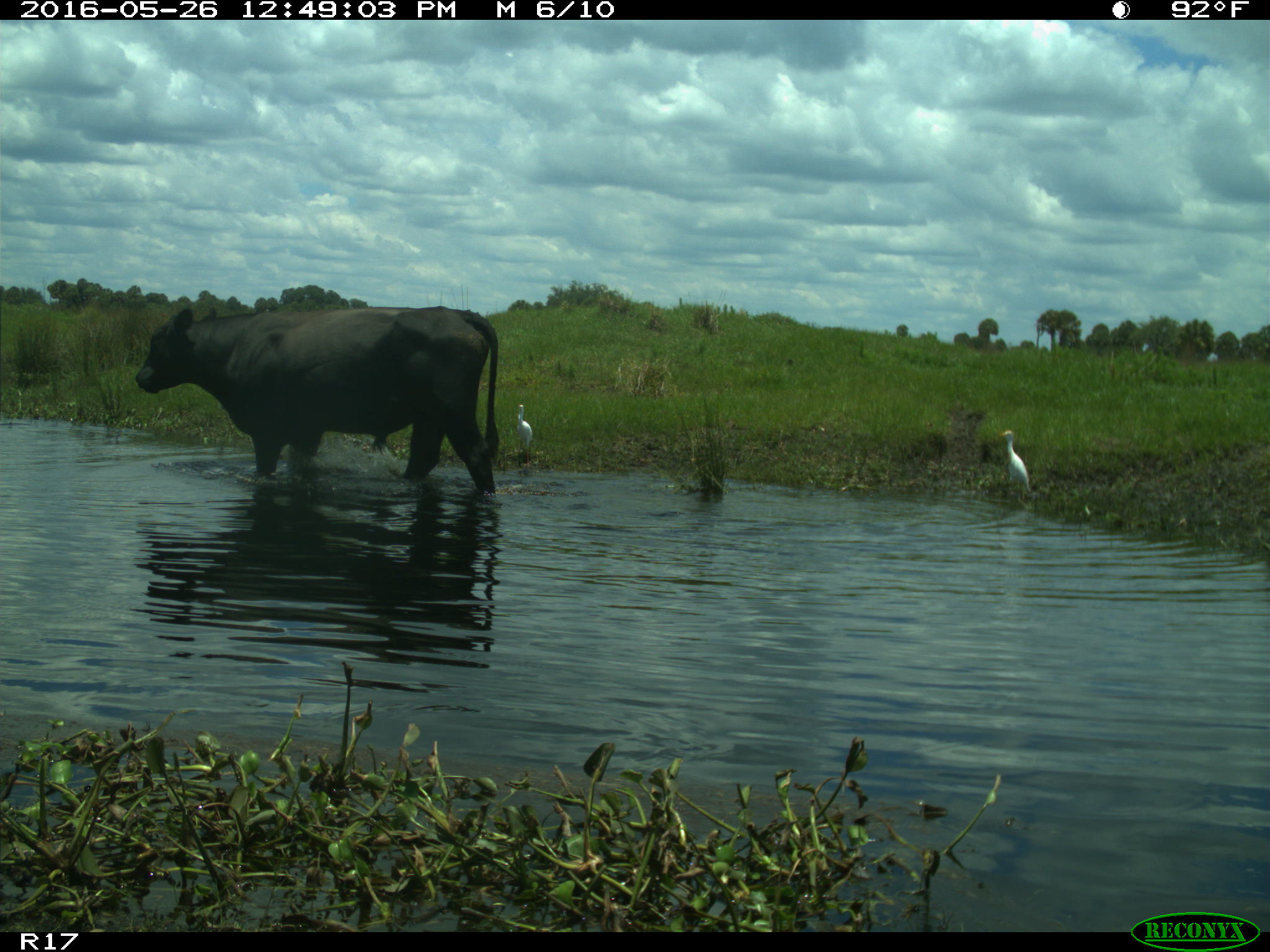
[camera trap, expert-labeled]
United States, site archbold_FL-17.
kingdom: Animalia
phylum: Chordata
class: Mammalia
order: Artiodactyla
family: Bovidae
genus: Bos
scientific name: Bos taurus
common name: domestic cow